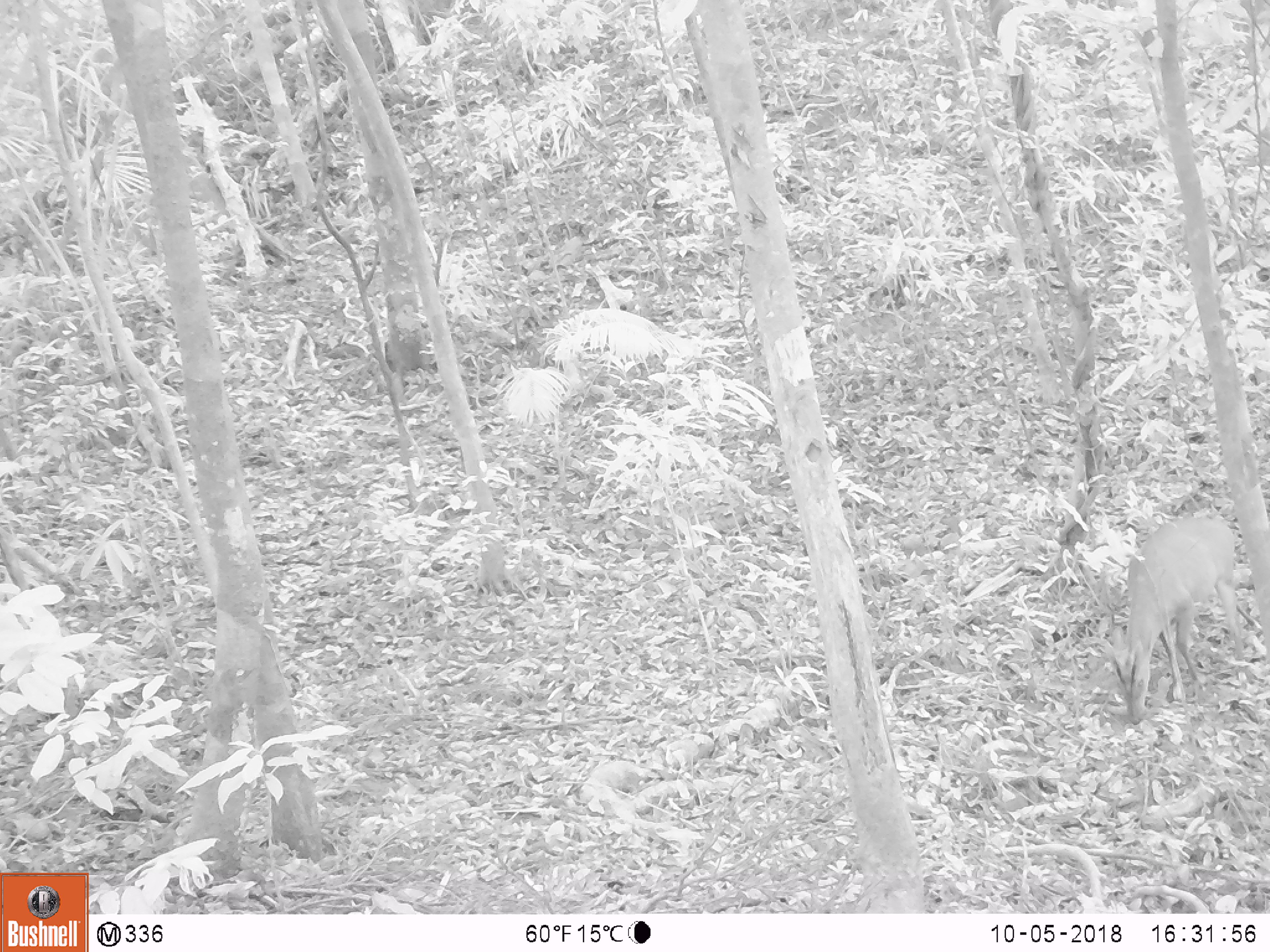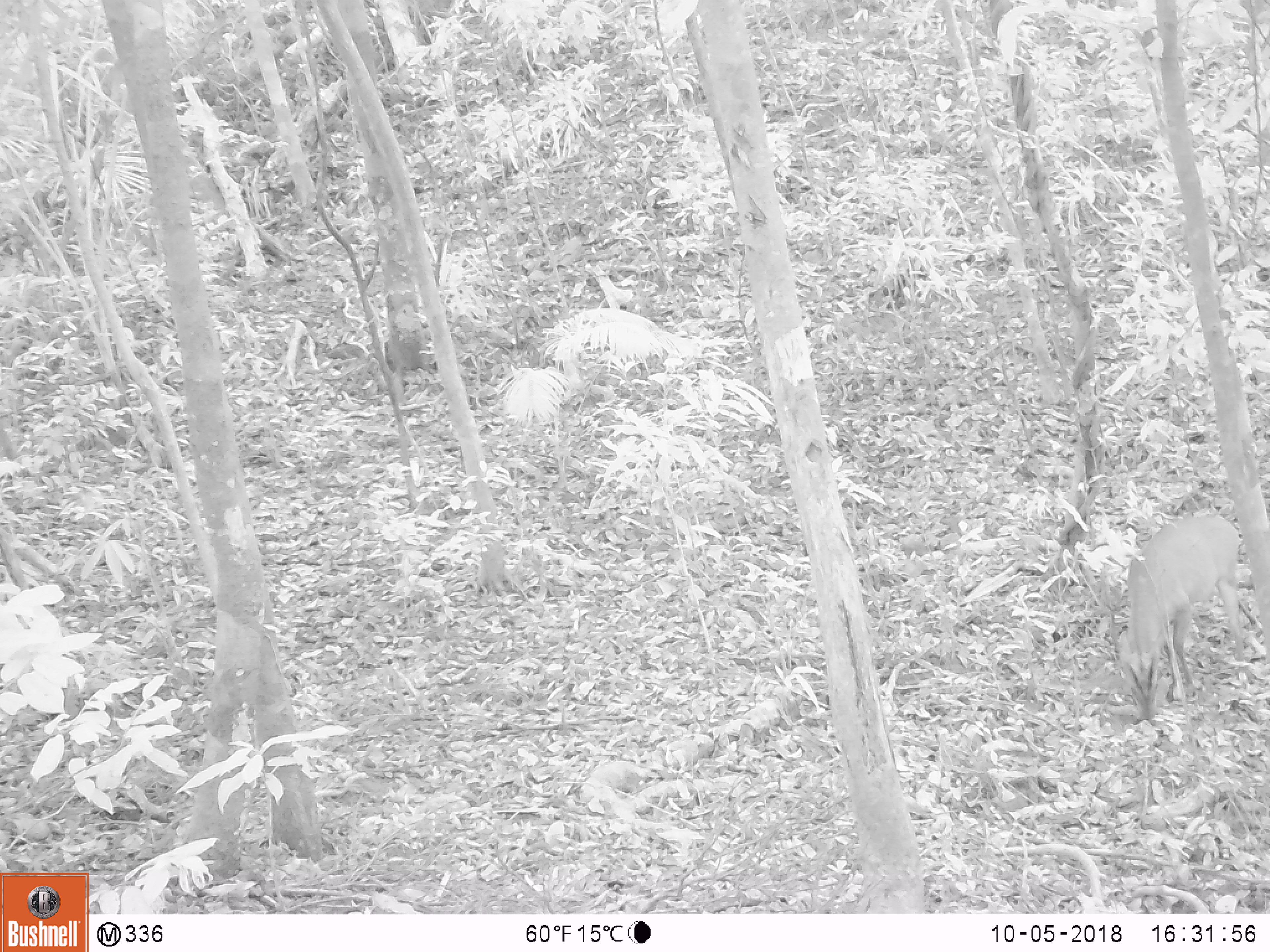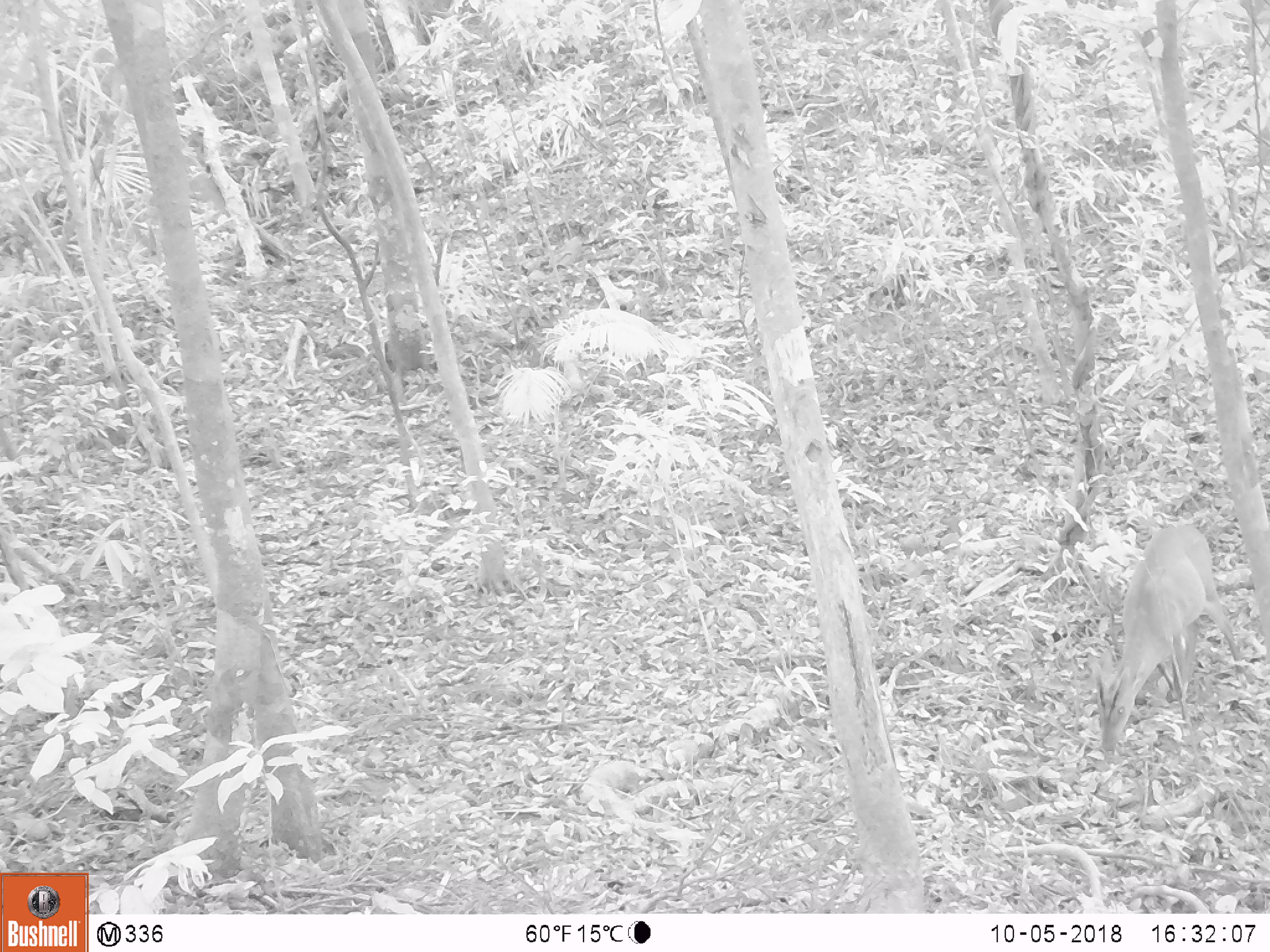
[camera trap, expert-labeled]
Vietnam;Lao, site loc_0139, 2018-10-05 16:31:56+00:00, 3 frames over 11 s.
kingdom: Animalia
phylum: Chordata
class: Mammalia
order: Artiodactyla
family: Cervidae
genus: Muntiacus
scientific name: Muntiacus vuquangensis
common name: large-antlered muntjac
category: large antlered muntjac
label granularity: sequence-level